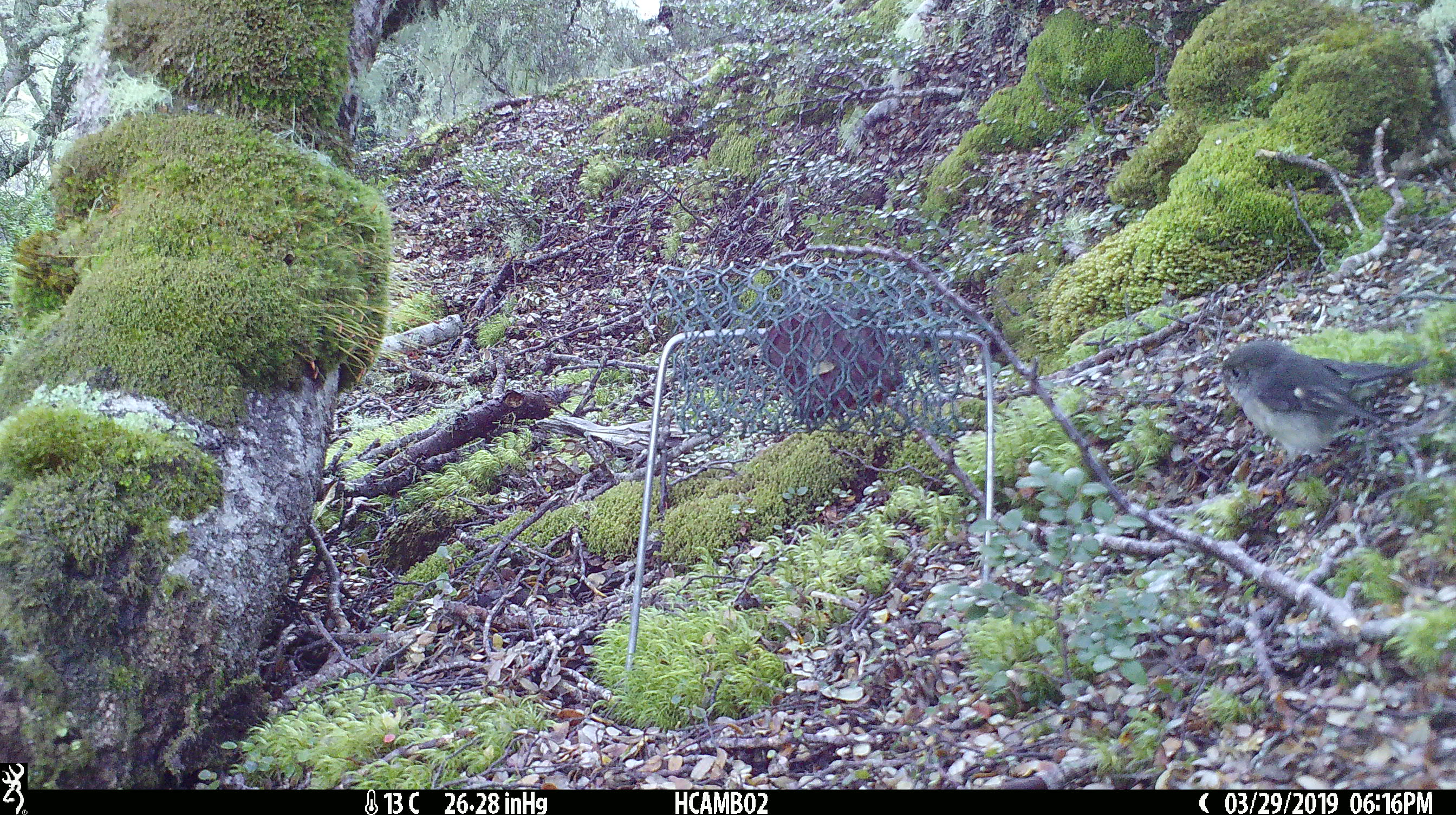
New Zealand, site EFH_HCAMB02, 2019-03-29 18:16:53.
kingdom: Animalia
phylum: Chordata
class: Aves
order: Passeriformes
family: Petroicidae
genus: Petroica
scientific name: Petroica australis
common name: new zealand robin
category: robin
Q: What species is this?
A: Robin (new zealand robin) (Petroica australis).